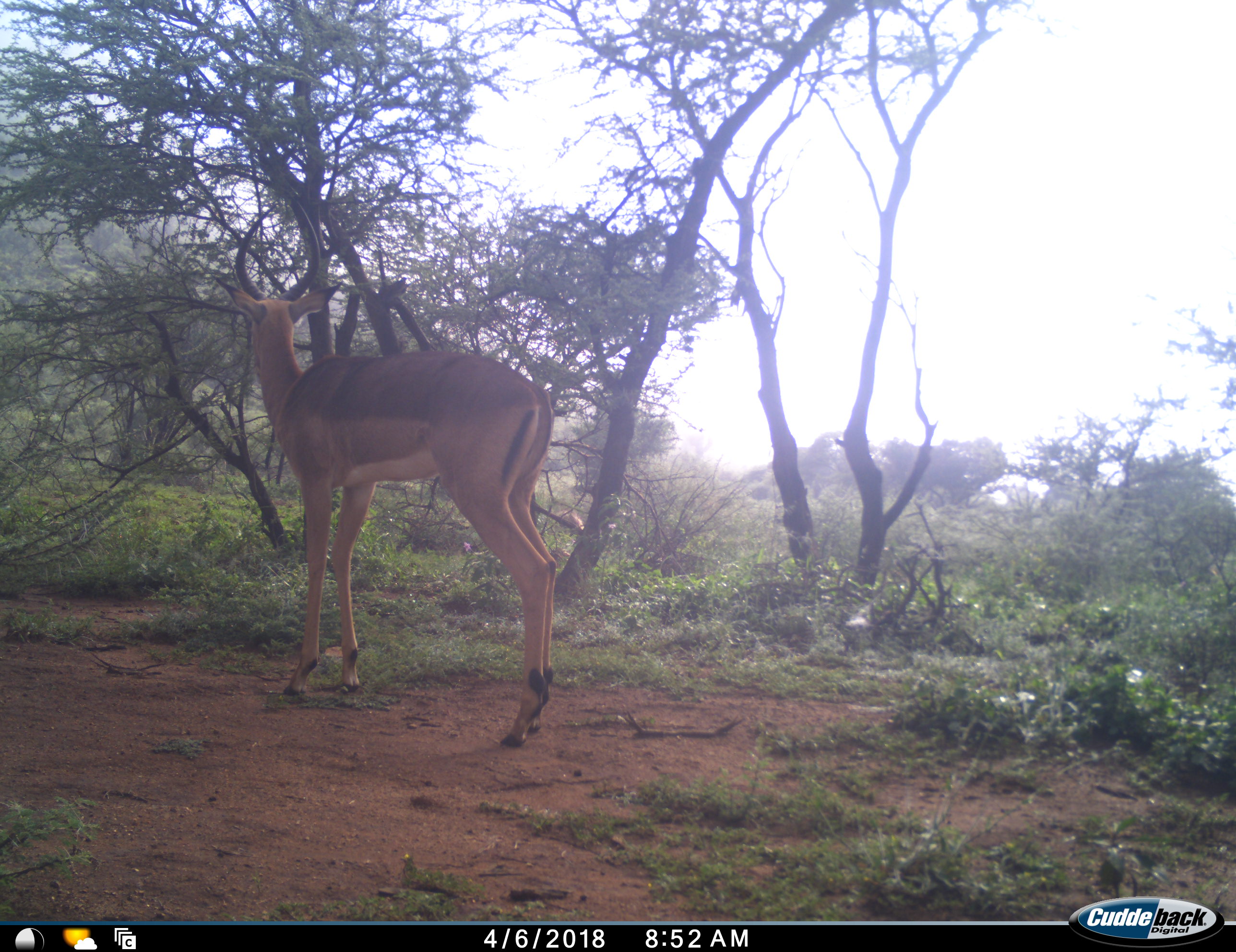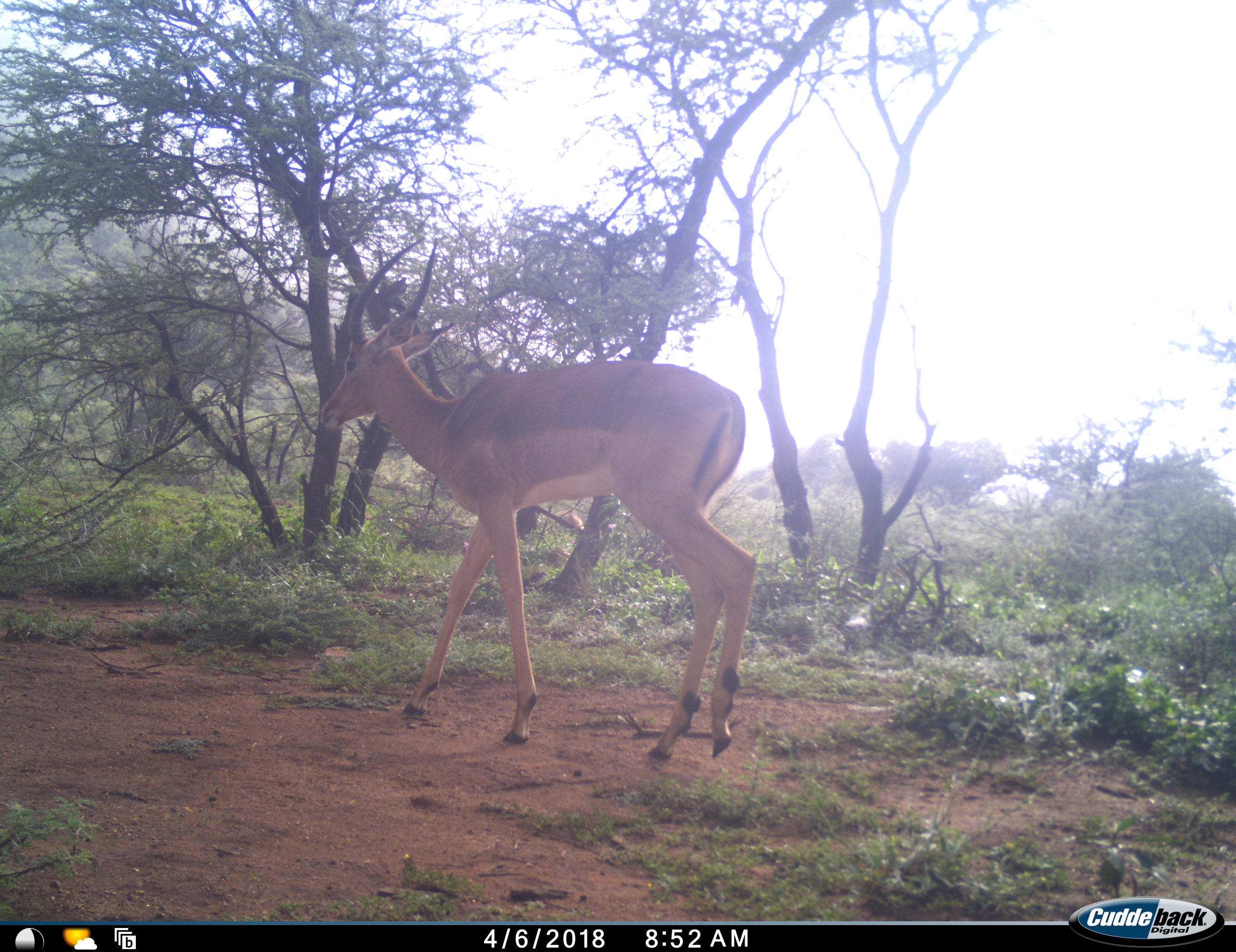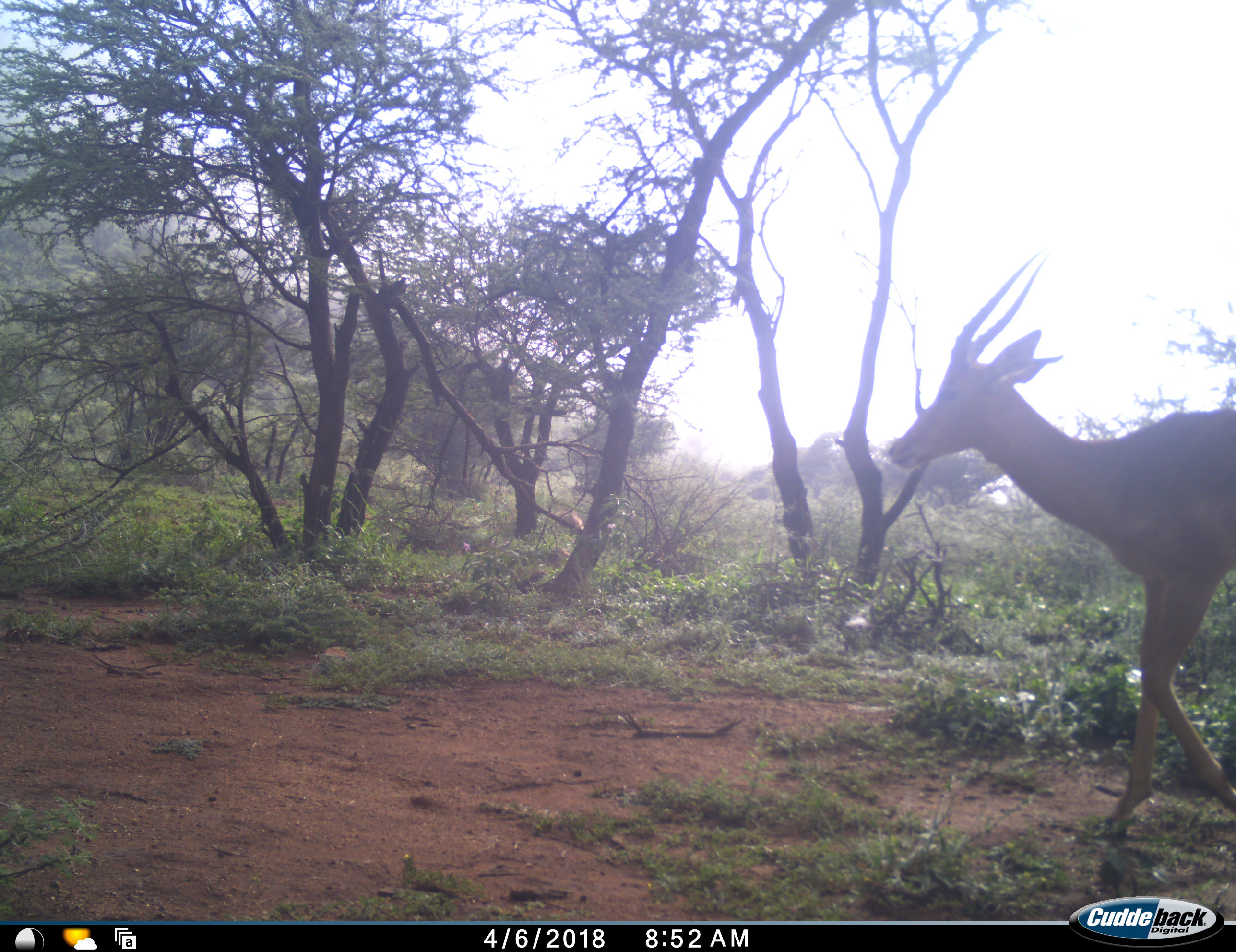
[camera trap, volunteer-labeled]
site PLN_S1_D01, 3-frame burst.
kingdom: Animalia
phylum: Chordata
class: Mammalia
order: Artiodactyla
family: Bovidae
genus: Aepyceros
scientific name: Aepyceros melampus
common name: impala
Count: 1.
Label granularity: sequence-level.